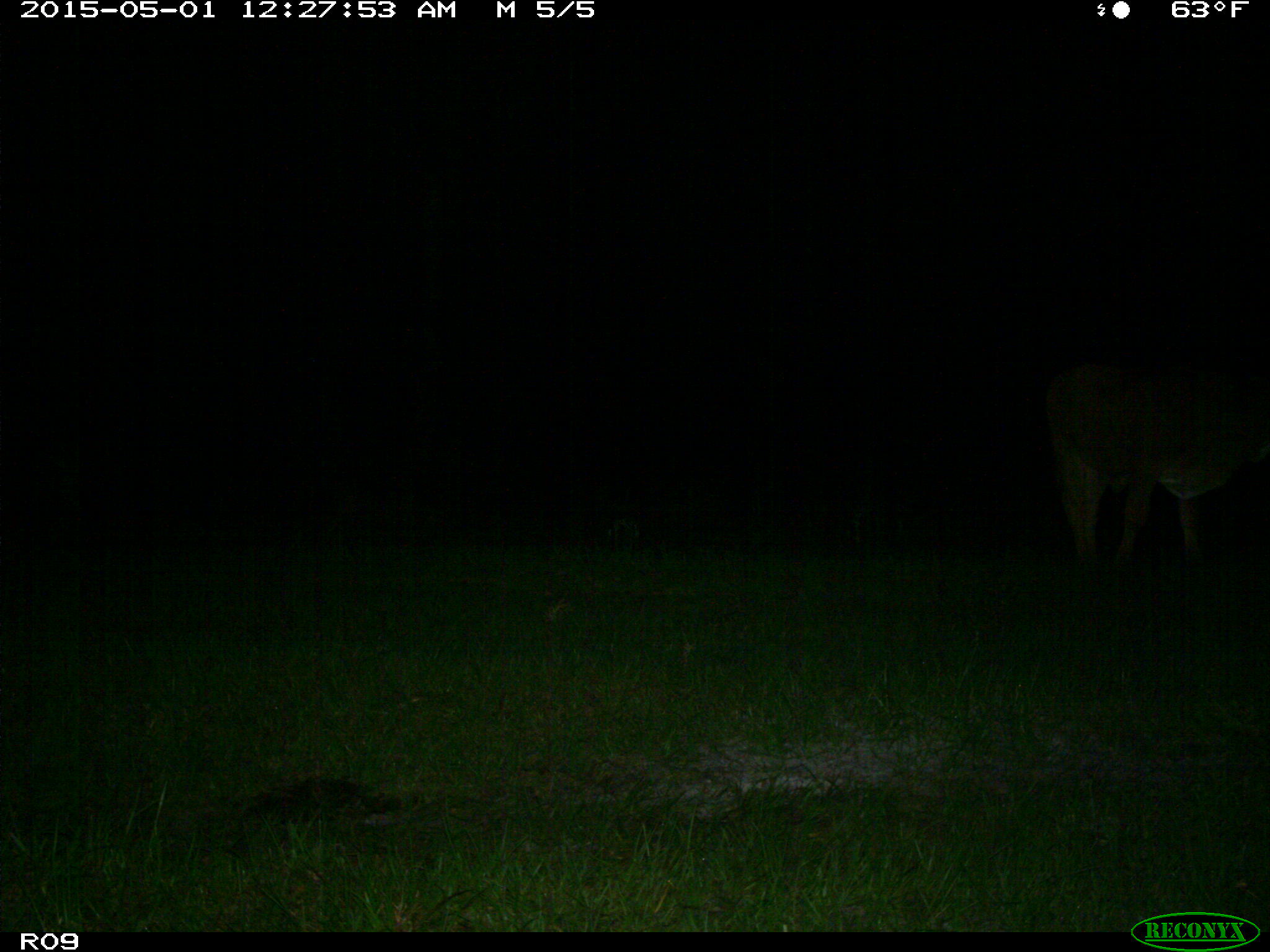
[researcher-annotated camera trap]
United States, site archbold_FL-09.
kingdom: Animalia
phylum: Chordata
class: Mammalia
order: Artiodactyla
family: Bovidae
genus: Bos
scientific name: Bos taurus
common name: domestic cow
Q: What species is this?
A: Bos taurus (domestic cow).